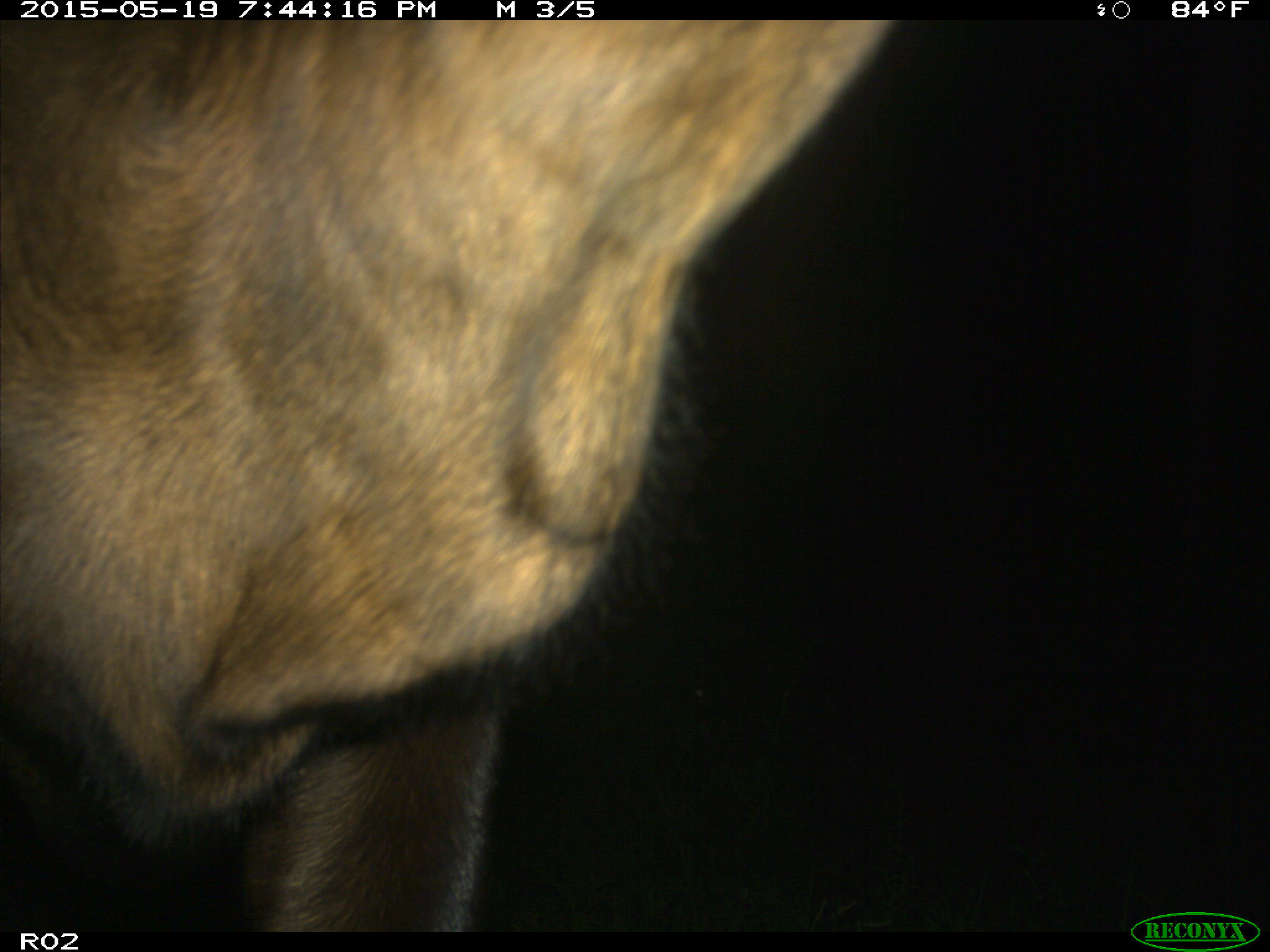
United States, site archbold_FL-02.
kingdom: Animalia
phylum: Chordata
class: Mammalia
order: Artiodactyla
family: Bovidae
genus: Bos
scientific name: Bos taurus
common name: domestic cow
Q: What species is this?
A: Bos taurus (domestic cow).